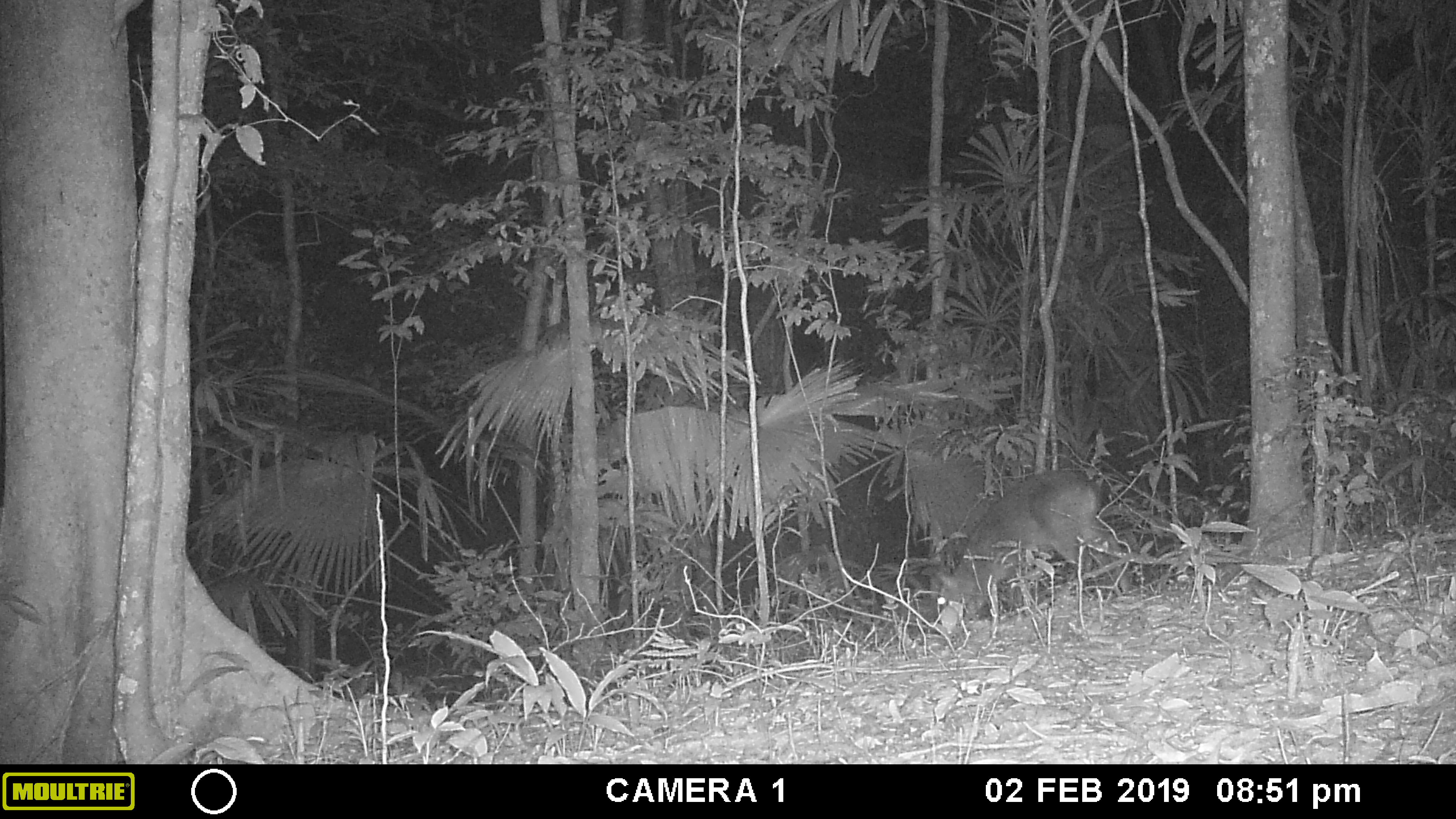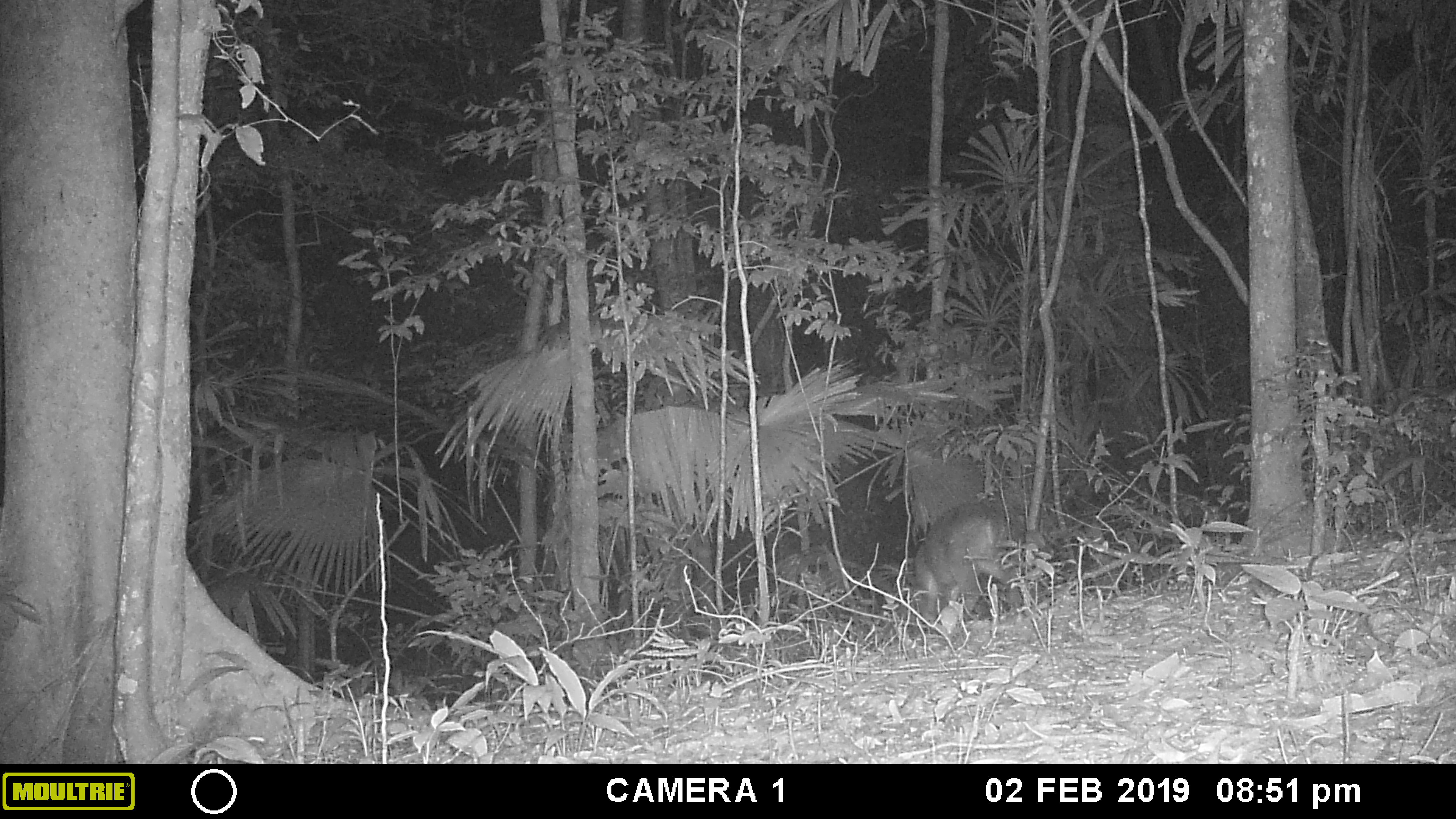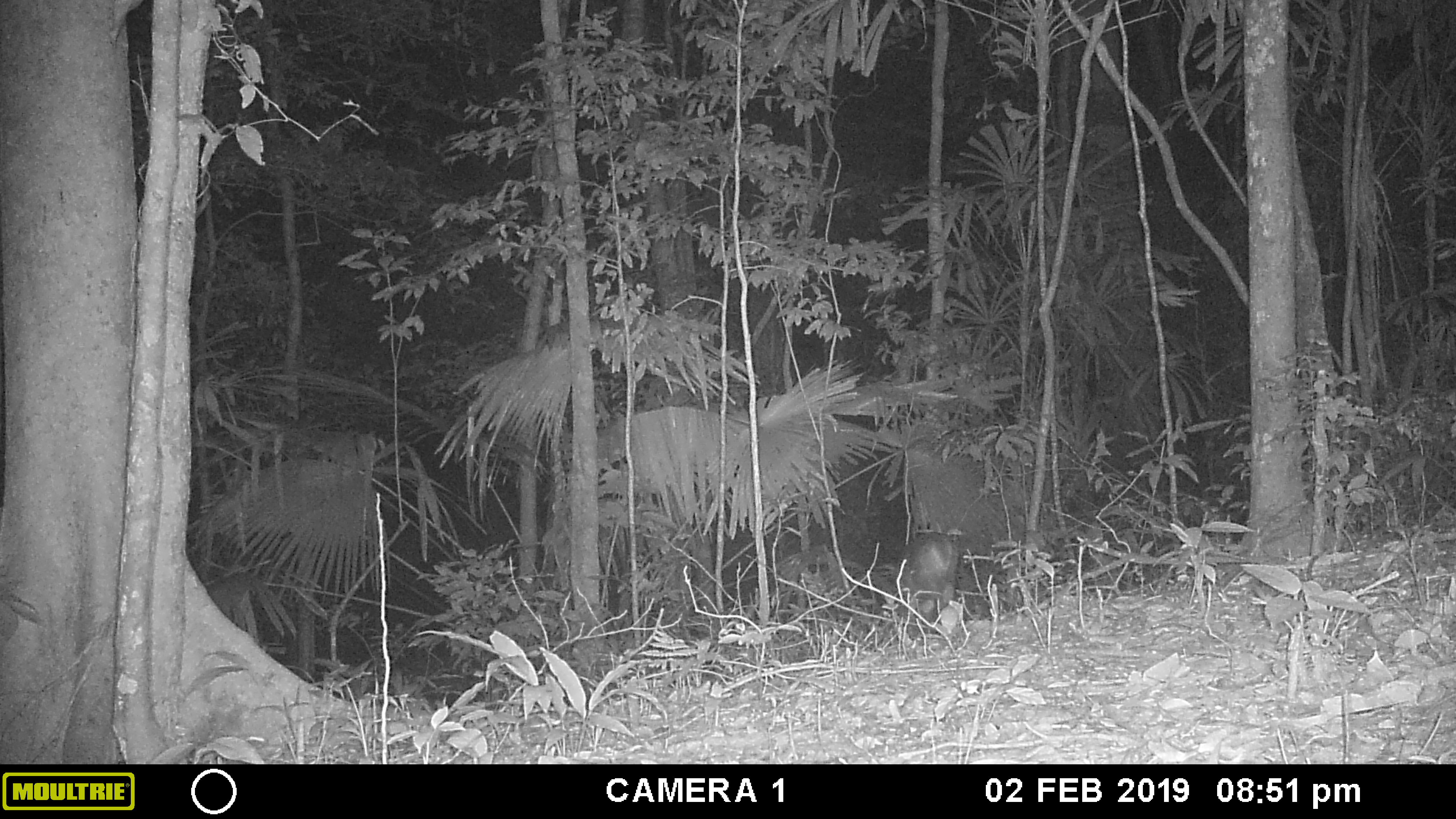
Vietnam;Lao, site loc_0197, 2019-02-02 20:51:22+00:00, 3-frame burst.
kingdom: Animalia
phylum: Chordata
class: Mammalia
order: Artiodactyla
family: Cervidae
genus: Muntiacus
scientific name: Muntiacus vuquangensis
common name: large-antlered muntjac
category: large antlered muntjac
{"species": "large antlered muntjac (large-antlered muntjac) (Muntiacus vuquangensis)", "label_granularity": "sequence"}